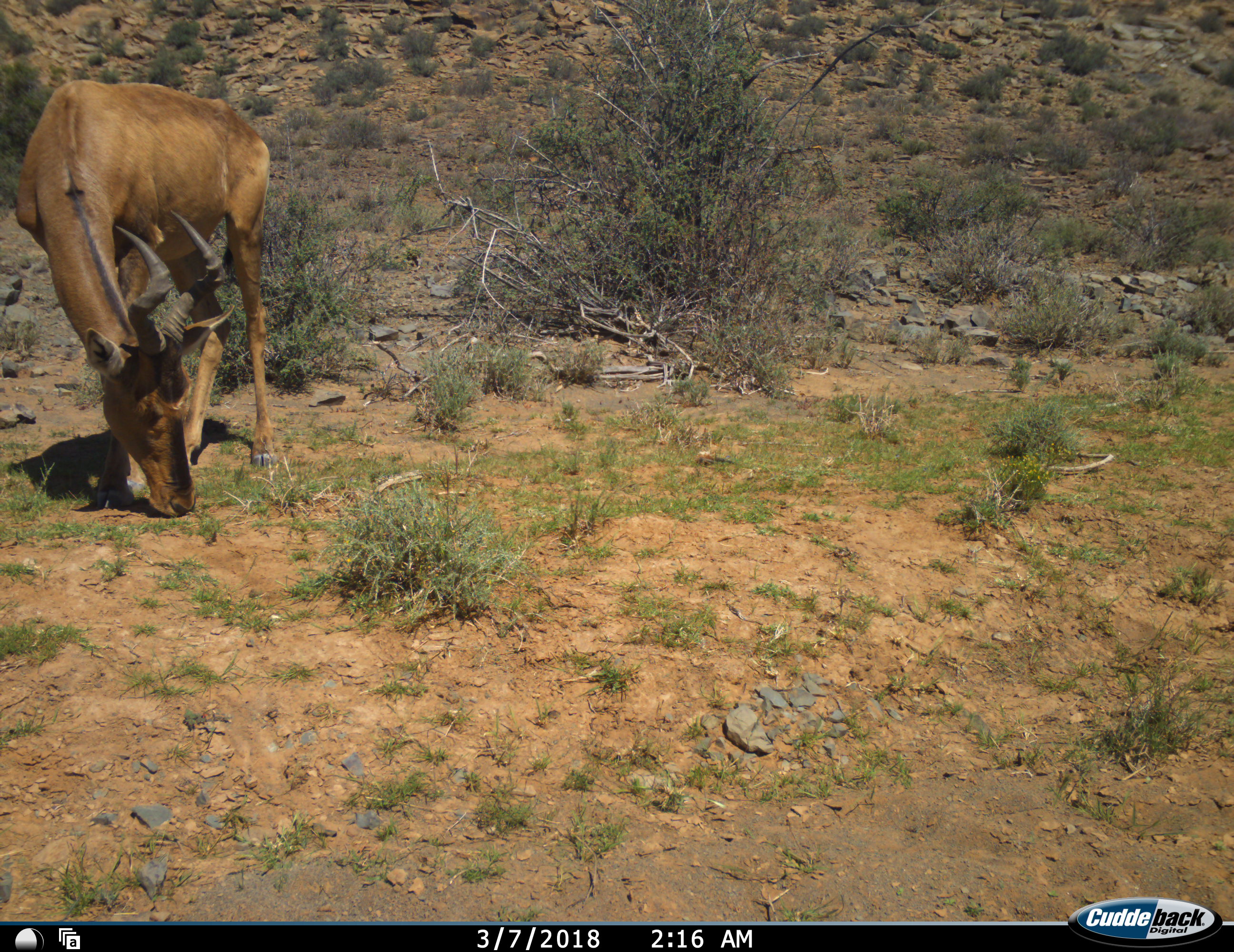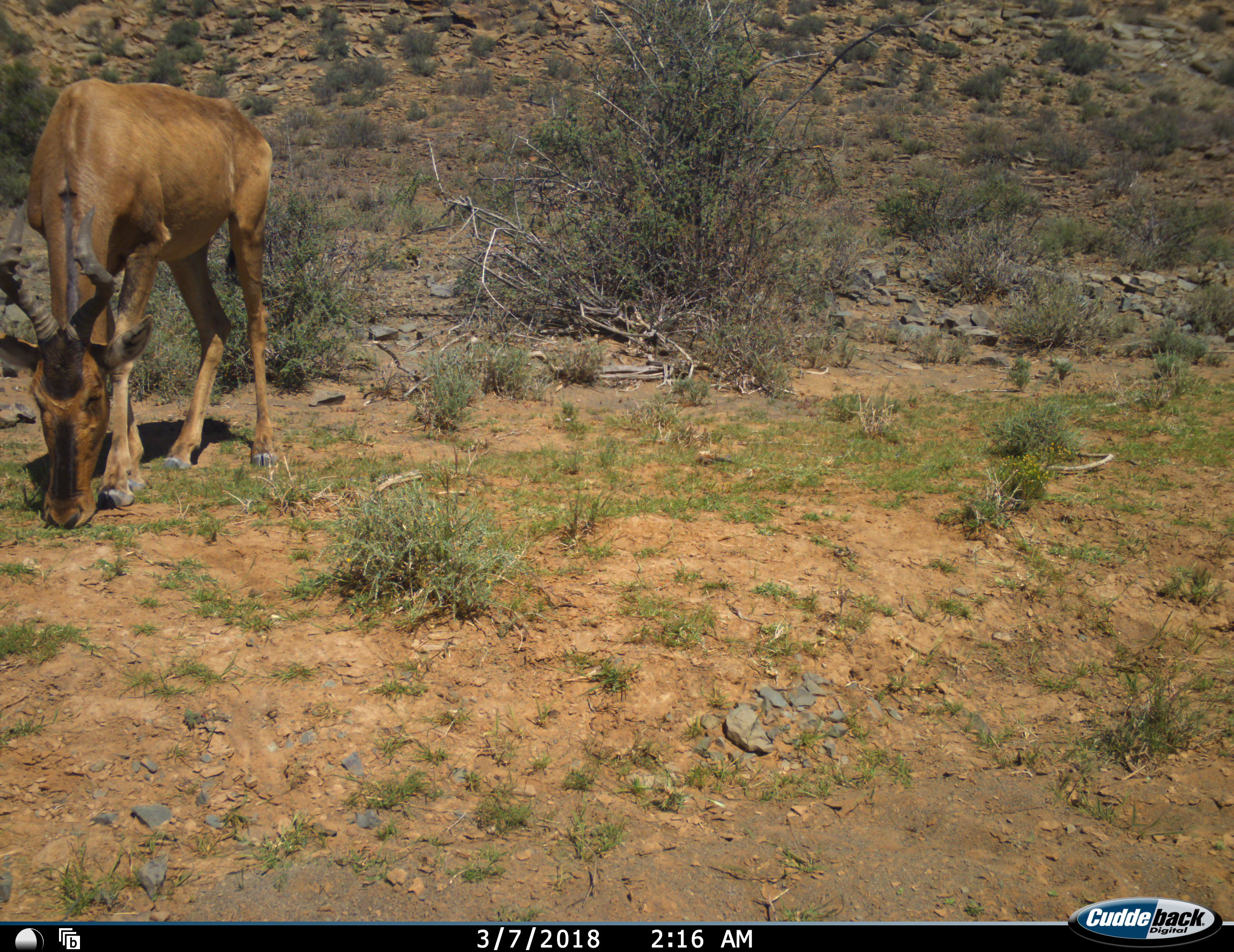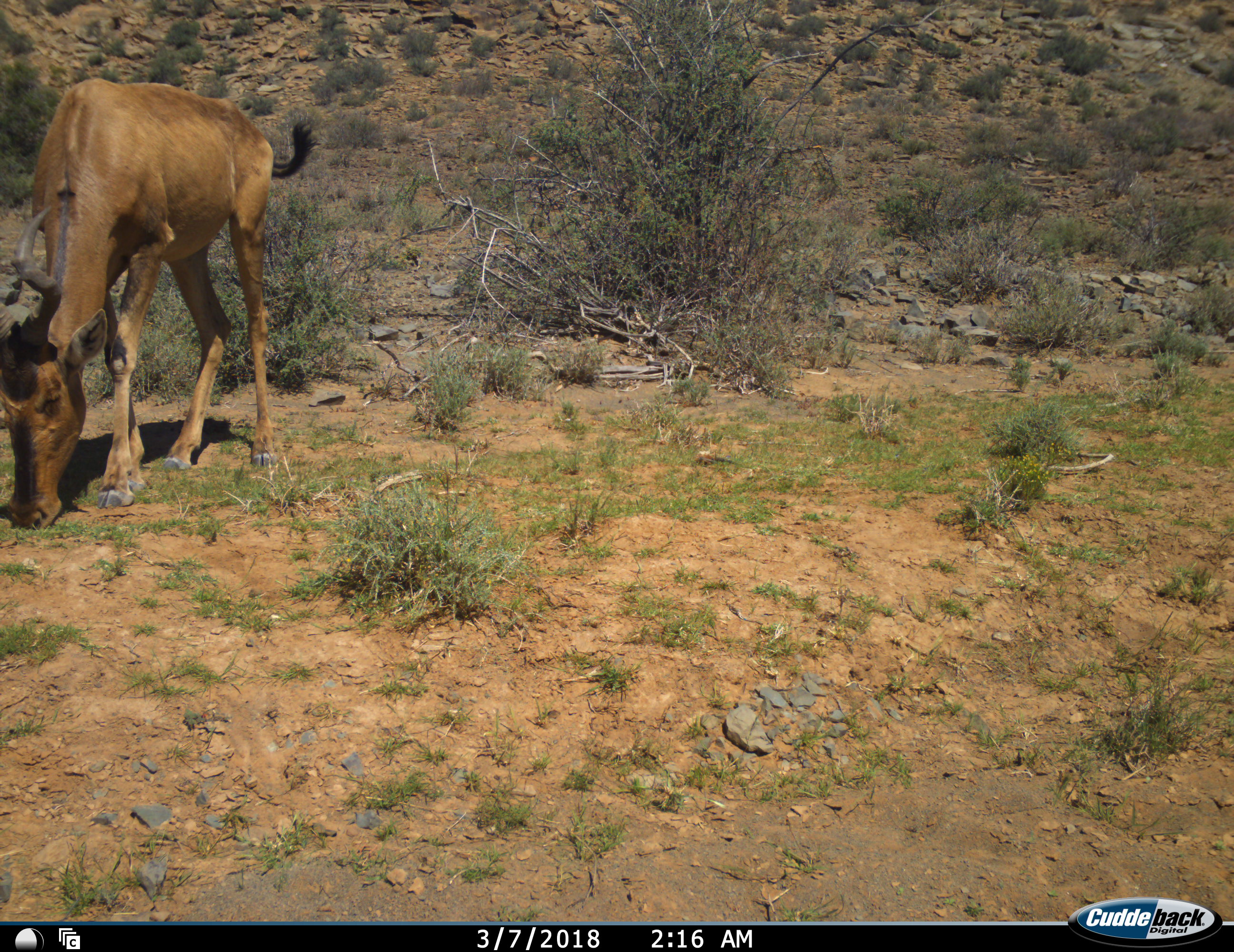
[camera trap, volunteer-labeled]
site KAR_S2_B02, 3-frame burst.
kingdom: Animalia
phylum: Chordata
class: Mammalia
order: Artiodactyla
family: Bovidae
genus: Alcelaphus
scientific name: Alcelaphus buselaphus caama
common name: red hartebeest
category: hartebeestred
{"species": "hartebeestred (red hartebeest) (Alcelaphus buselaphus caama)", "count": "1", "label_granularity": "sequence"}